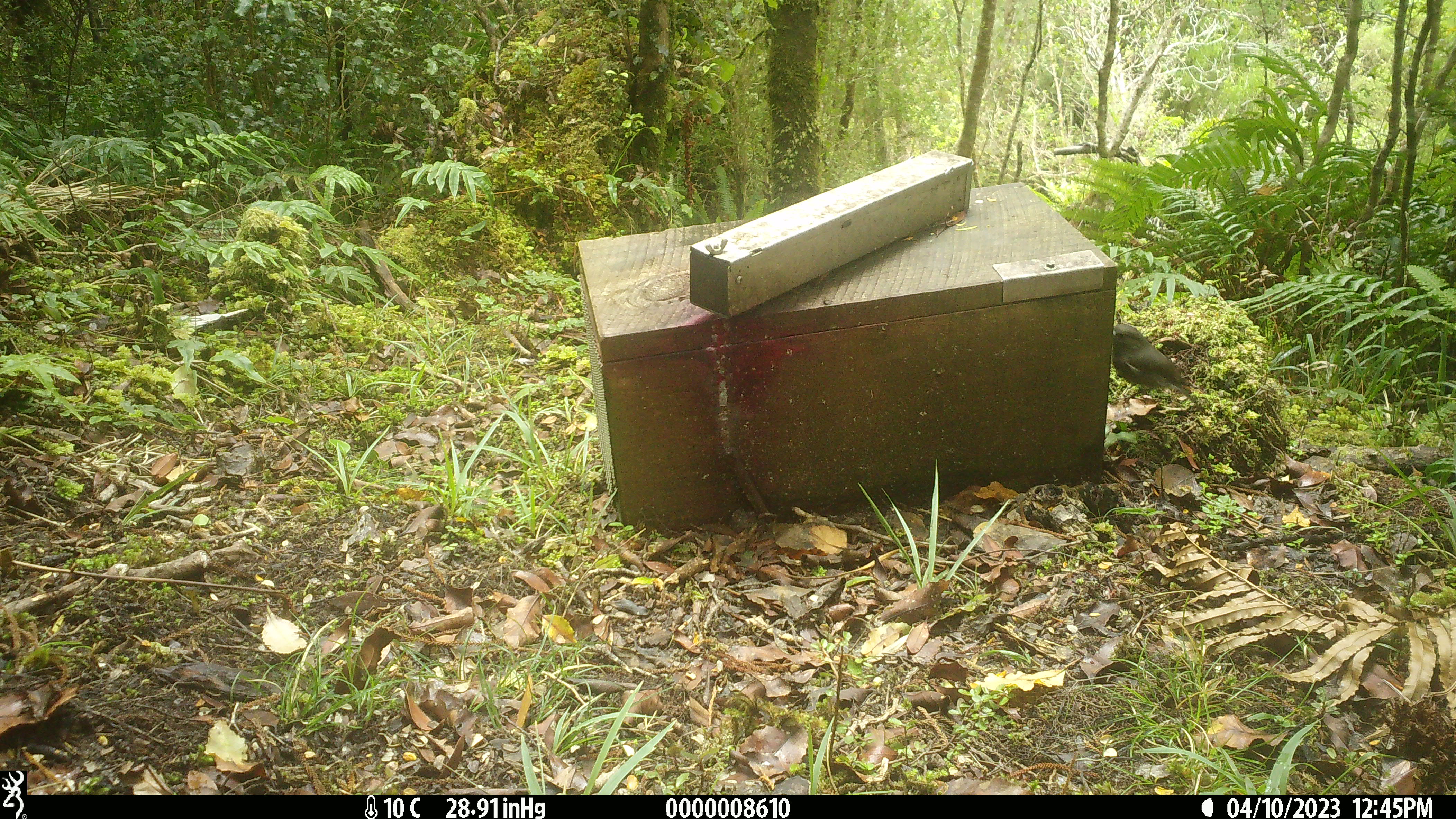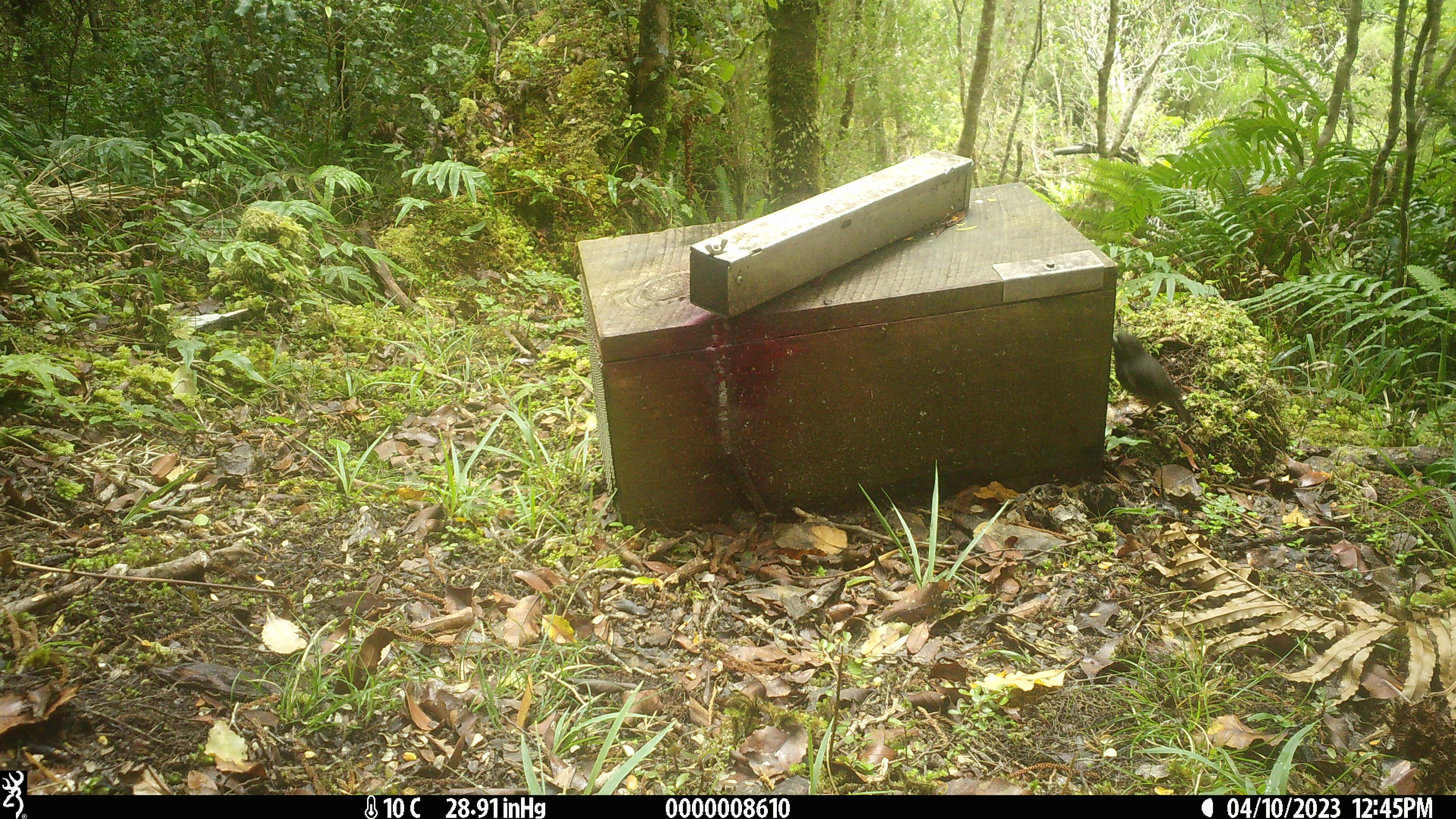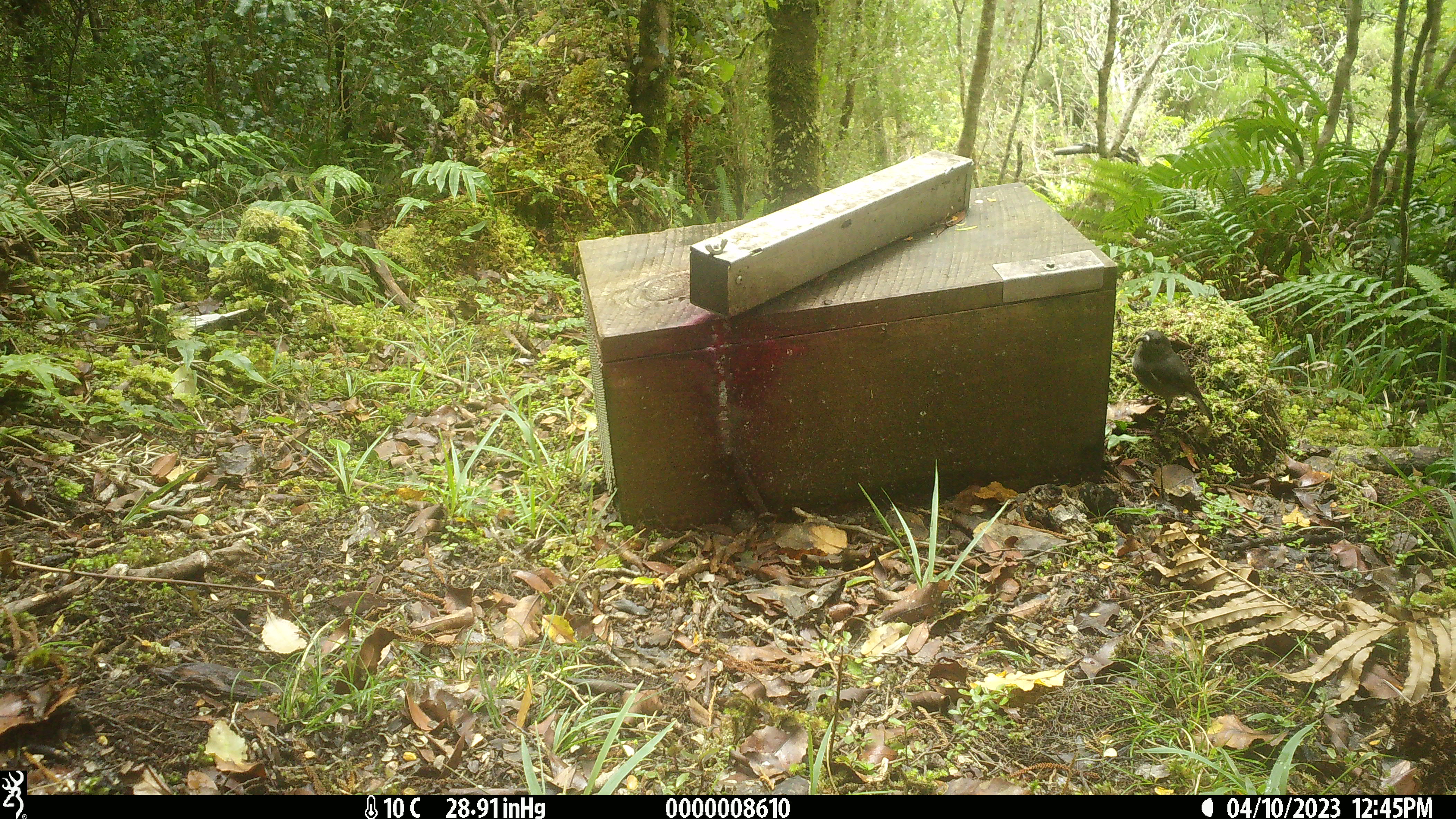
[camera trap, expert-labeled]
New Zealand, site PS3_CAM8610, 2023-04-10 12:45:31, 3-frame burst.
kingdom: Animalia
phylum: Chordata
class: Aves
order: Passeriformes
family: Petroicidae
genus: Petroica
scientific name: Petroica australis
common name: new zealand robin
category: robin